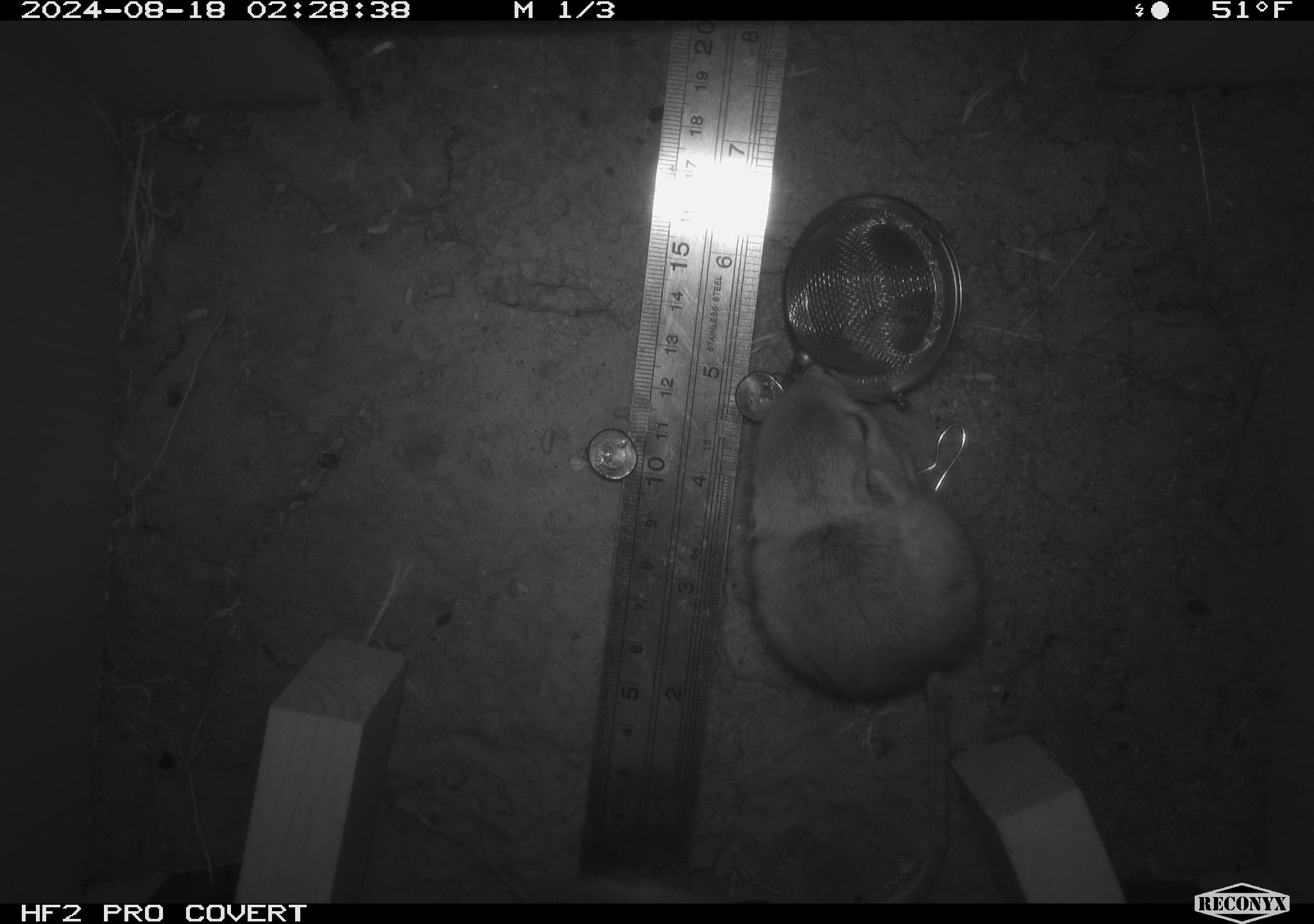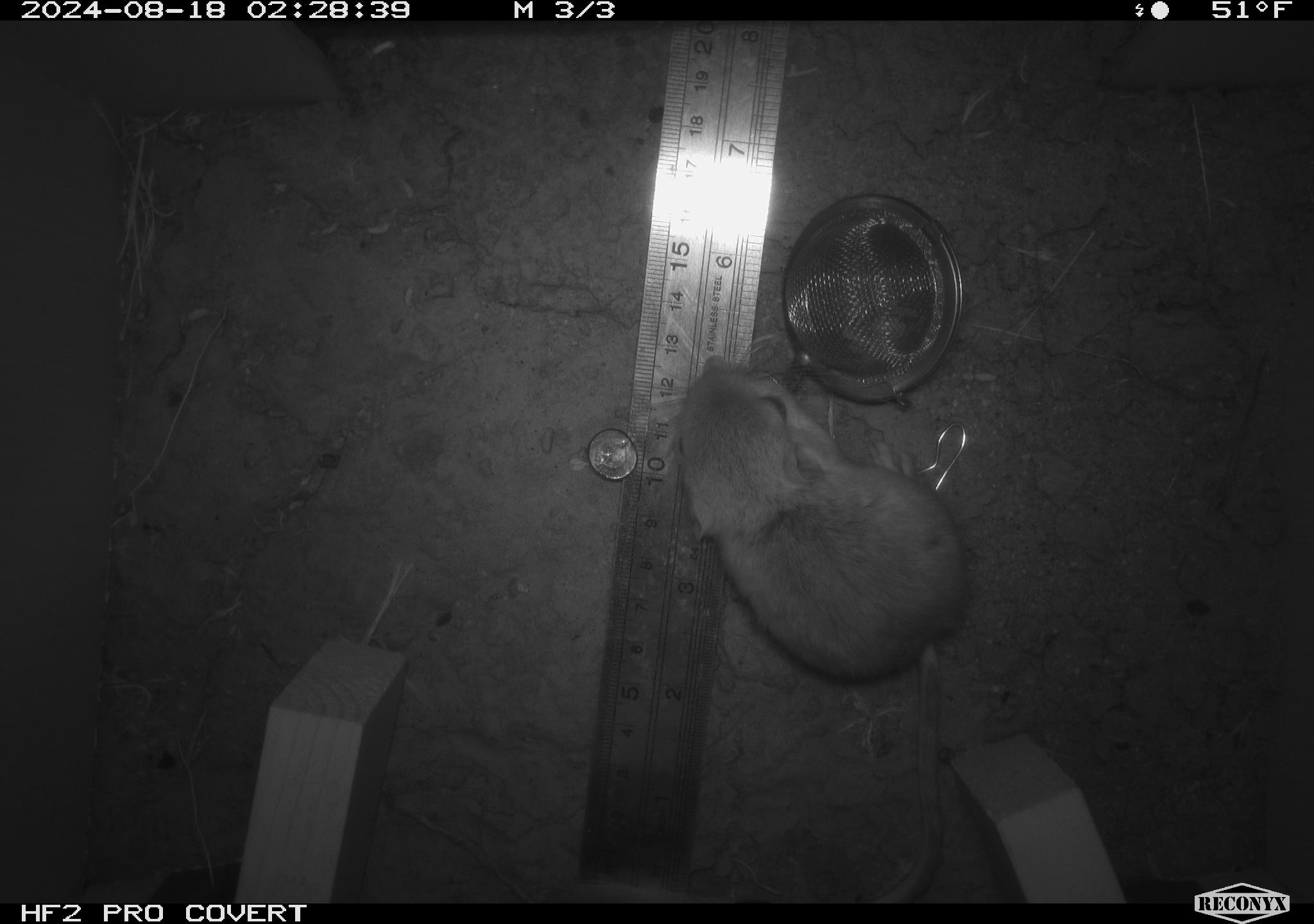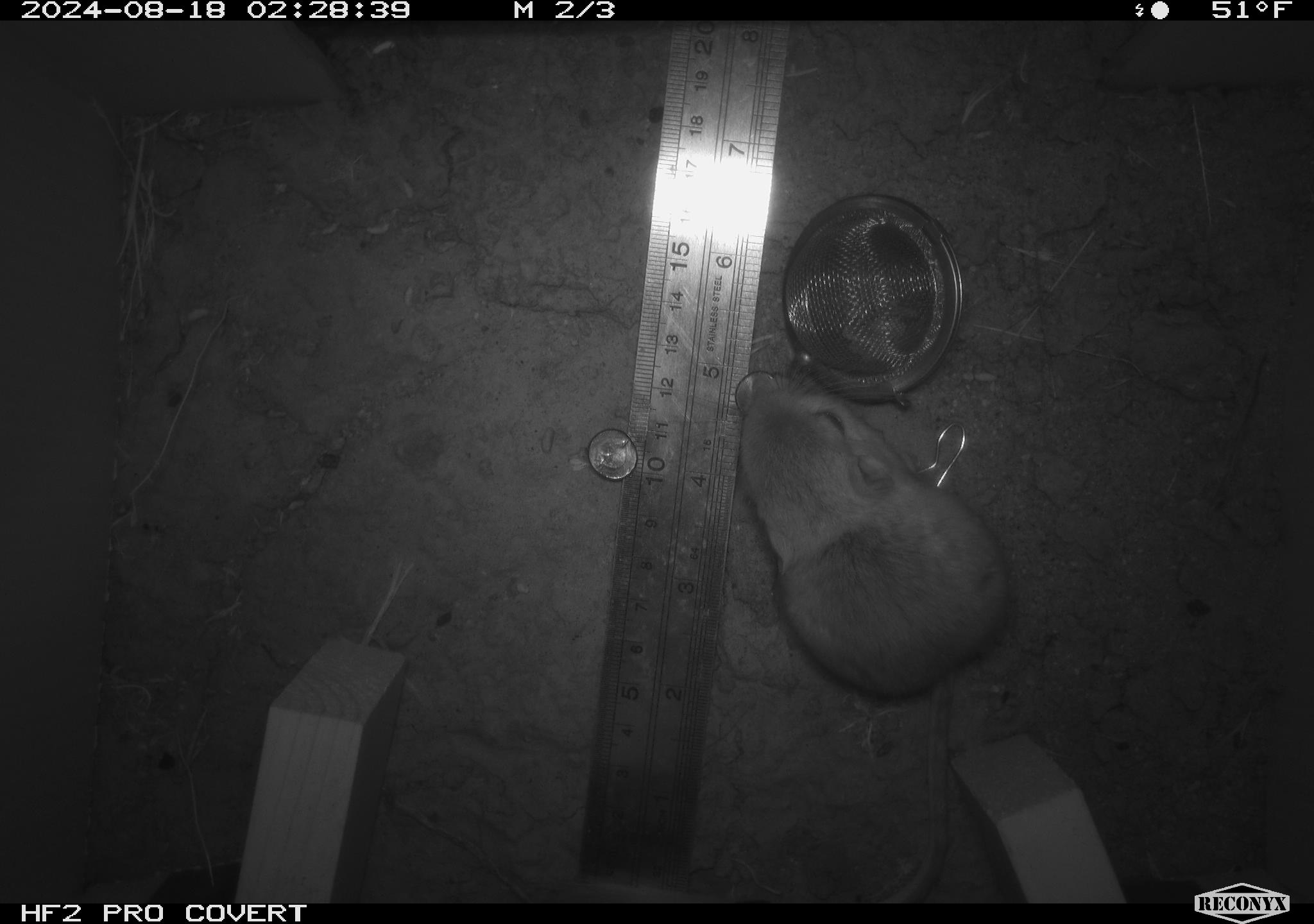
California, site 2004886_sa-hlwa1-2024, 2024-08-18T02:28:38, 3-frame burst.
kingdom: Animalia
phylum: Chordata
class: Mammalia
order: Rodentia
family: Heteromyidae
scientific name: Heteromyidae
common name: kangaroo rats and pocket mice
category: heteromyidae family